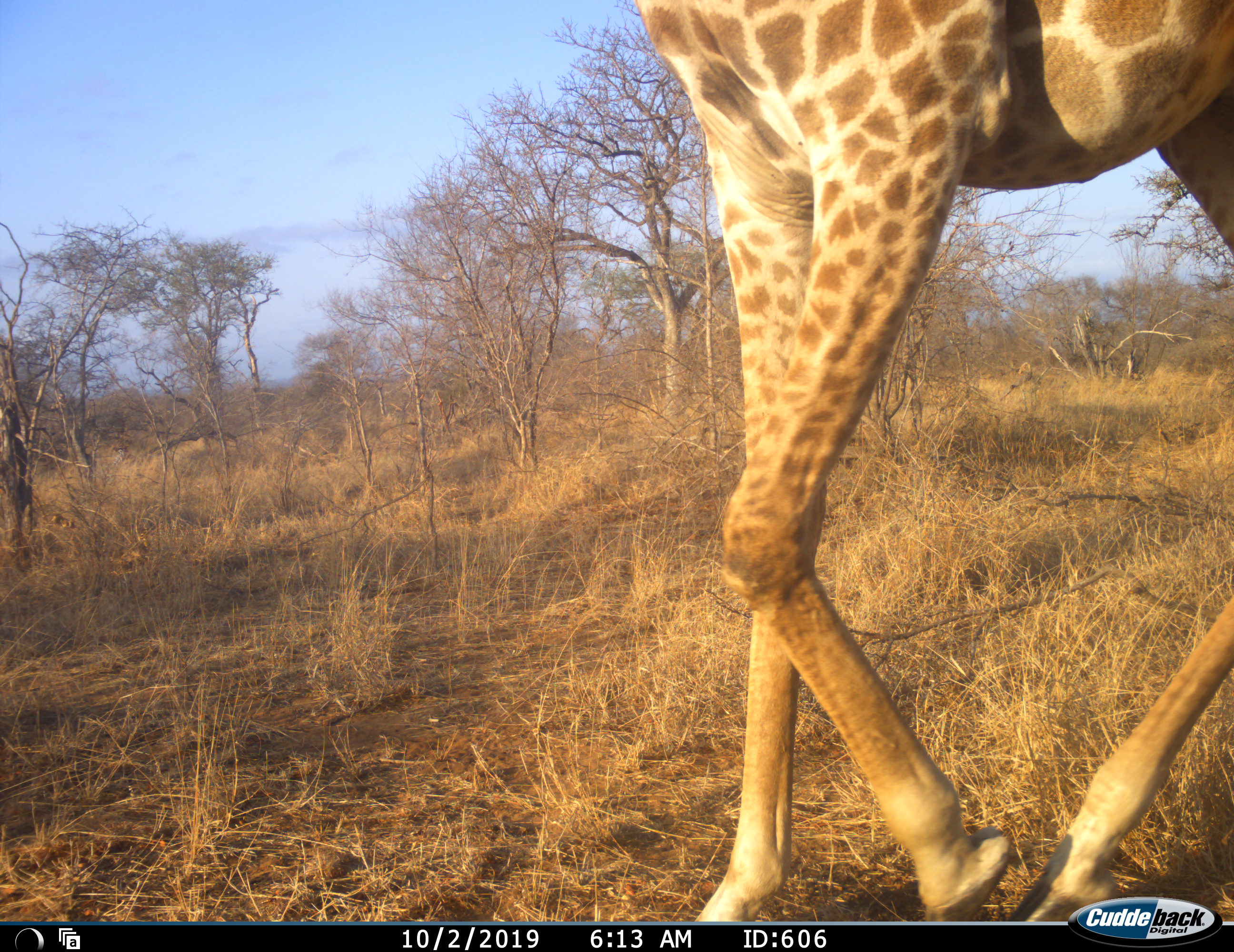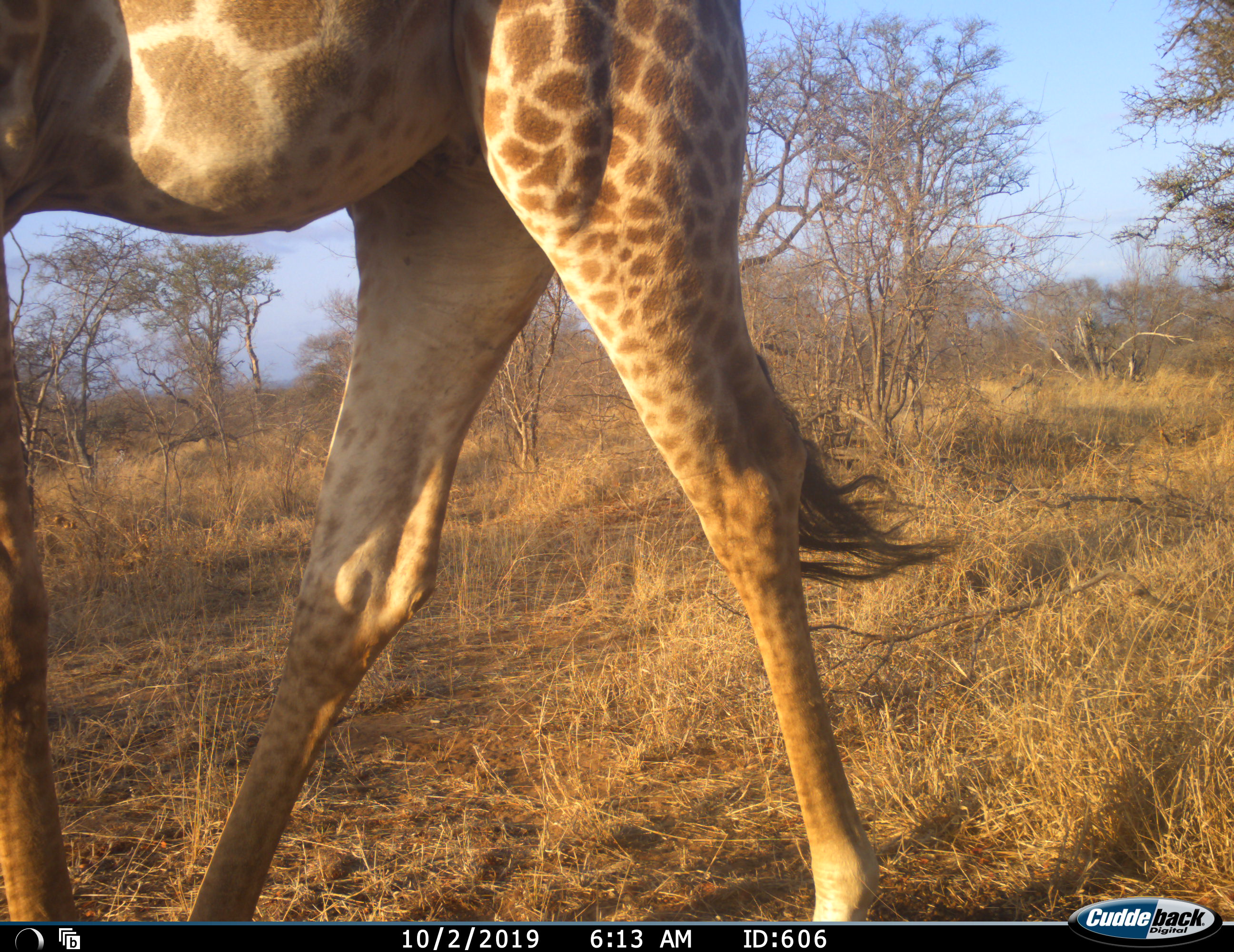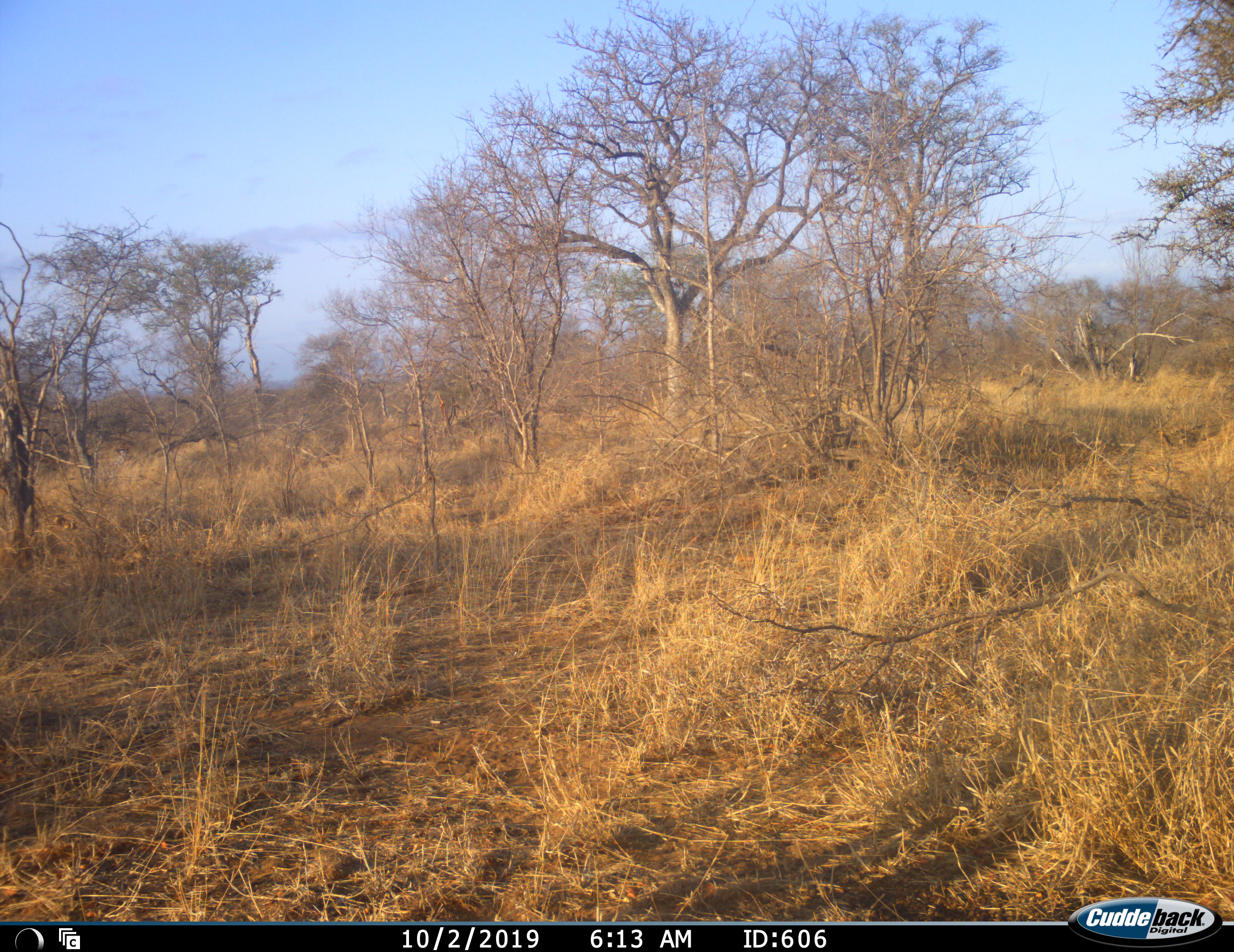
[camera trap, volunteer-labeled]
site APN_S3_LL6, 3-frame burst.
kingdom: Animalia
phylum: Chordata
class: Mammalia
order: Artiodactyla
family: Giraffidae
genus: Giraffa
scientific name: Giraffa camelopardalis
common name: giraffe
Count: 1.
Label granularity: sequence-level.